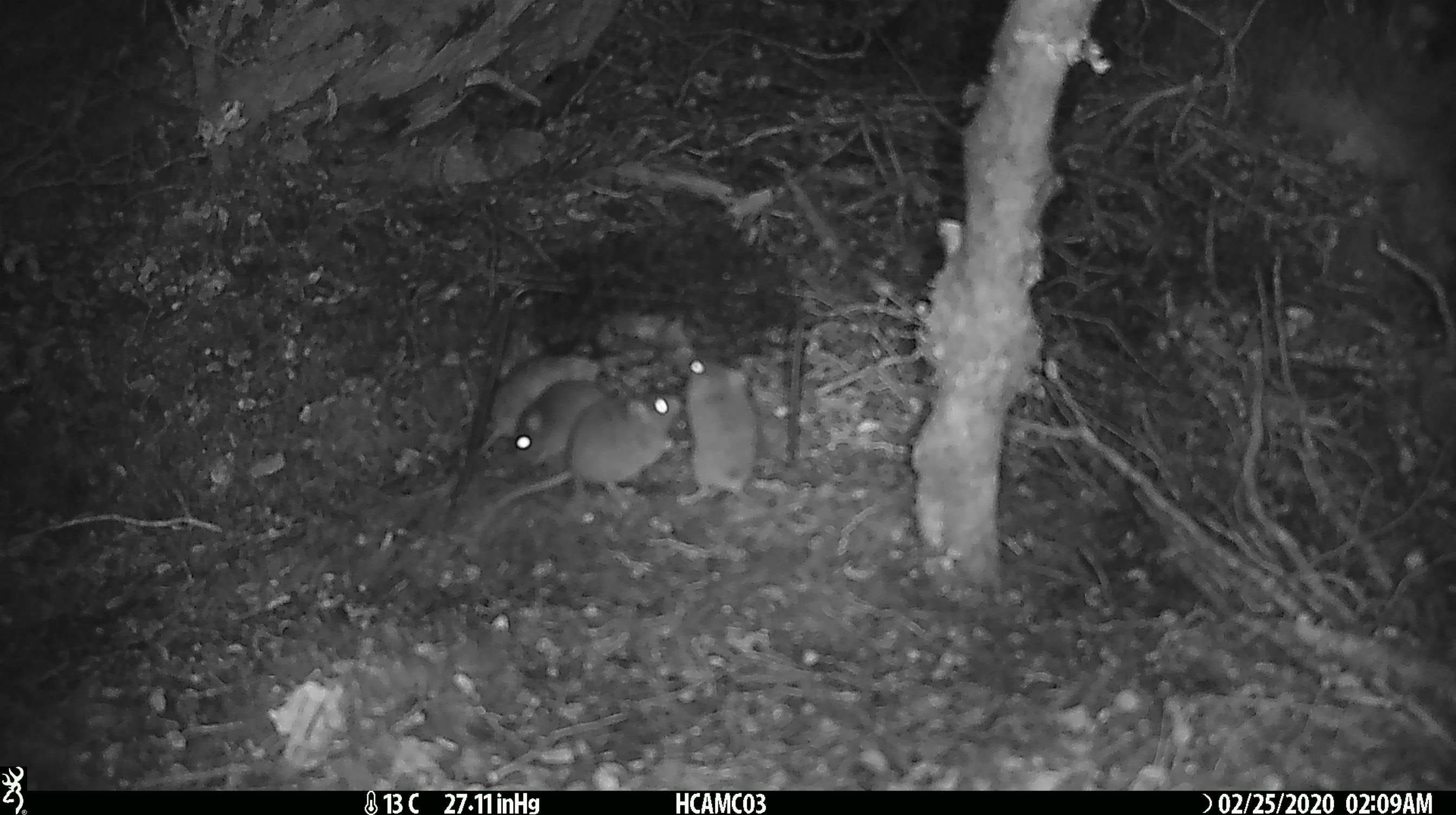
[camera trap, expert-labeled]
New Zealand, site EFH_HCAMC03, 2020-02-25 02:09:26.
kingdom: Animalia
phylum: Chordata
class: Mammalia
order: Rodentia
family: Muridae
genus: Mus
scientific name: Mus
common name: mouse